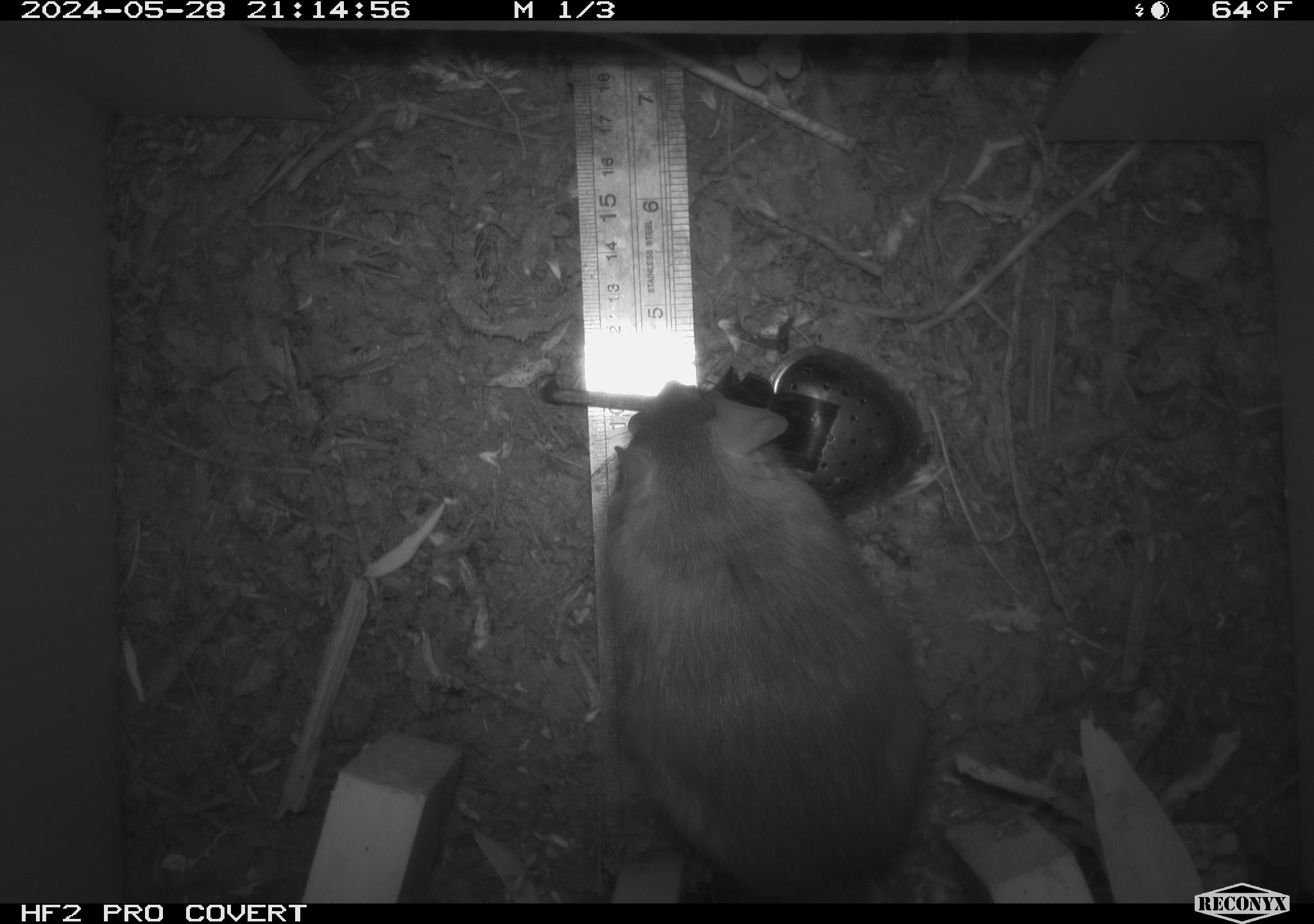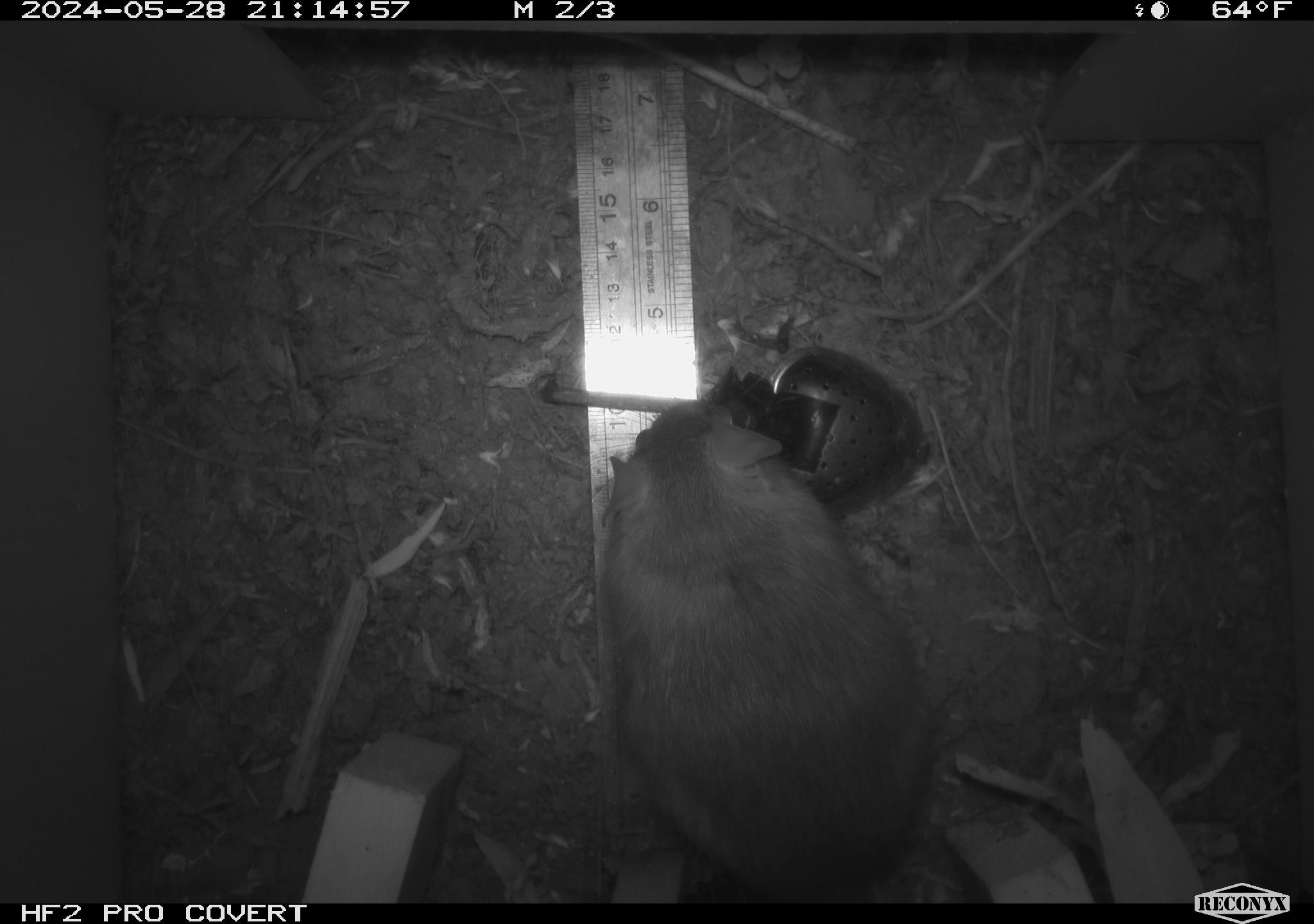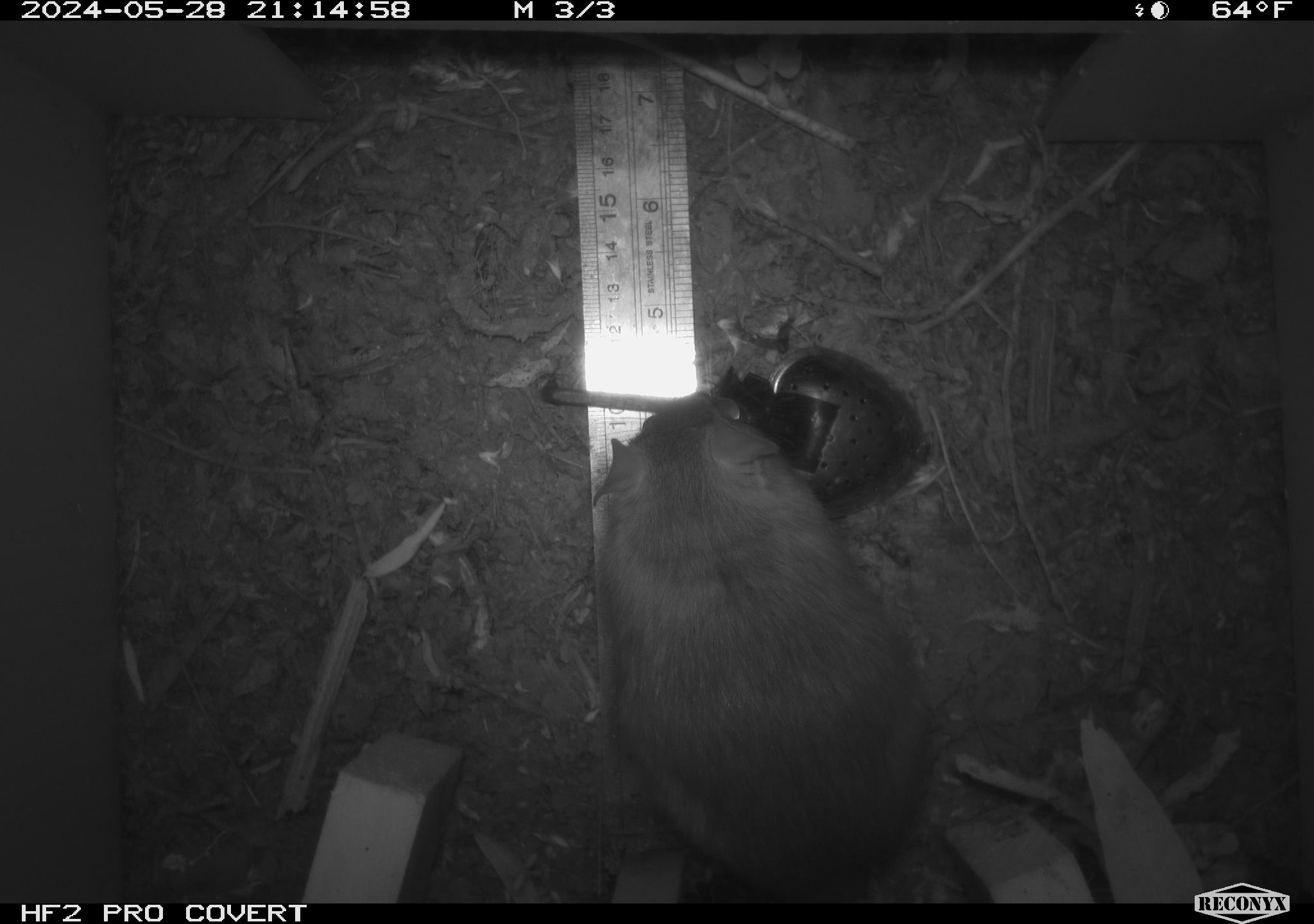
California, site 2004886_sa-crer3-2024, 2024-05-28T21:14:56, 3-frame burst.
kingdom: Animalia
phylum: Chordata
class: Mammalia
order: Rodentia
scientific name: Rodentia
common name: mouse species